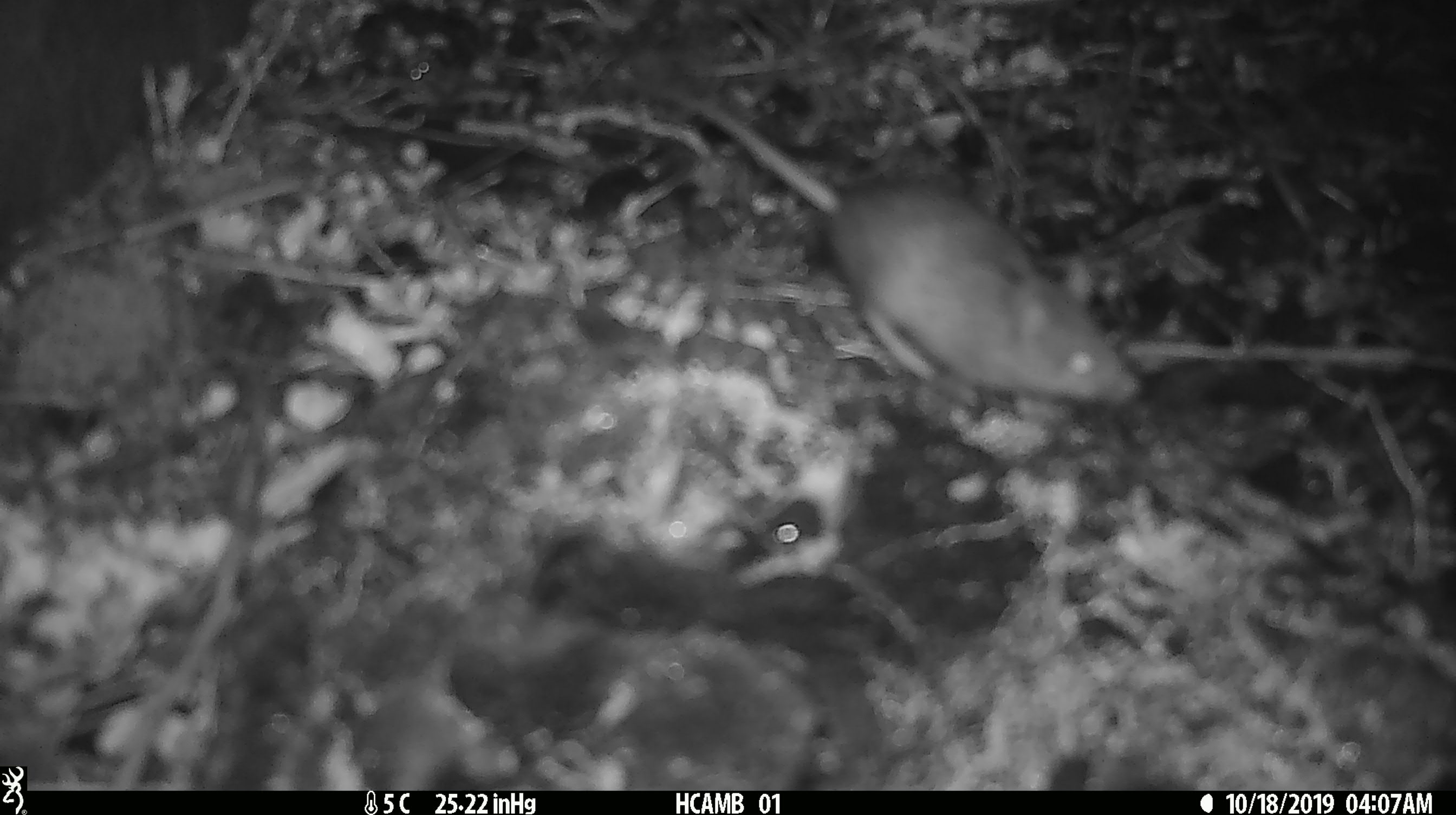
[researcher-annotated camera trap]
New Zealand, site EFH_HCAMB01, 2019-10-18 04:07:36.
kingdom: Animalia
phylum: Chordata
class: Mammalia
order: Rodentia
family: Muridae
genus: Mus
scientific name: Mus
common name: mouse